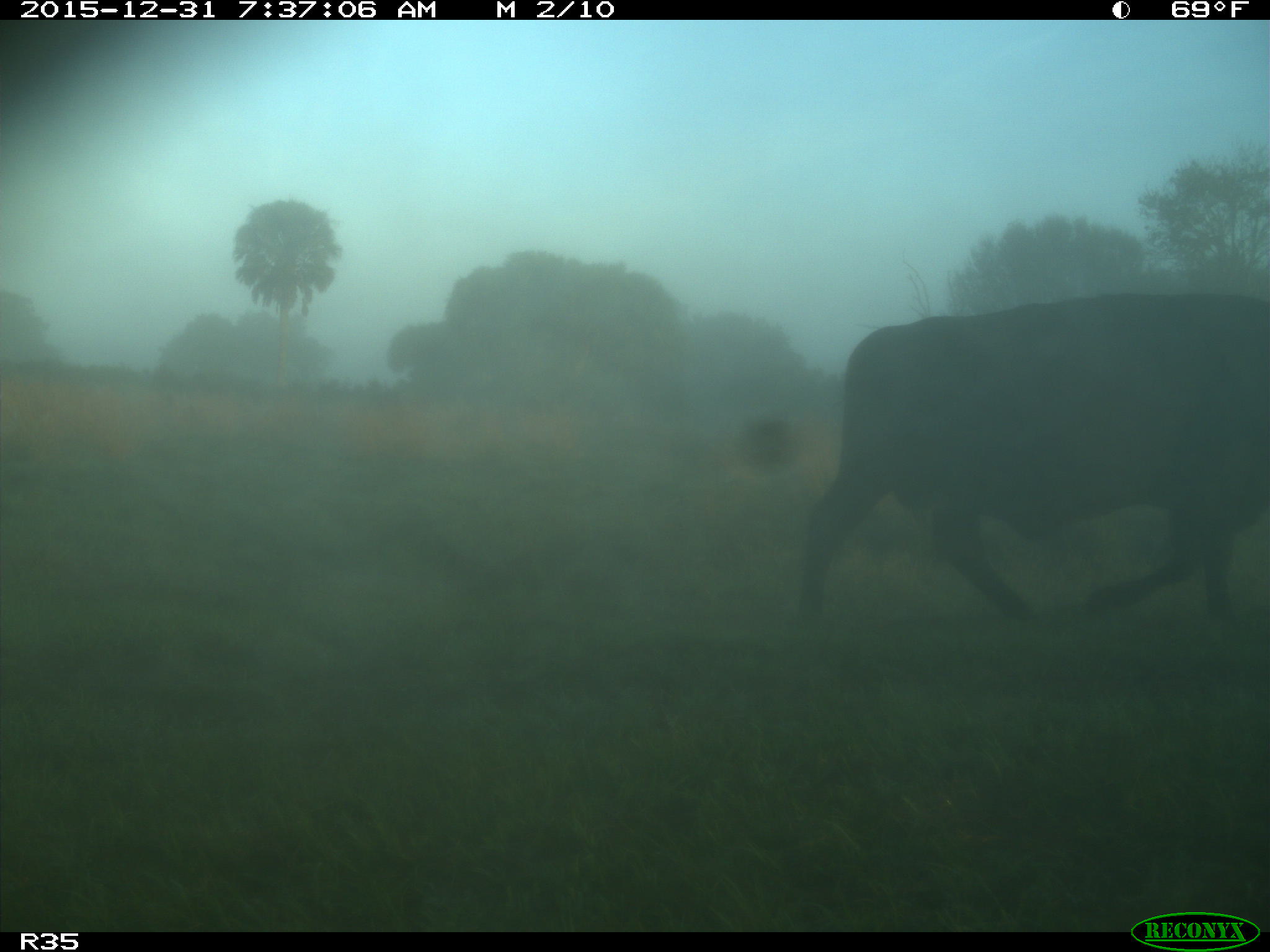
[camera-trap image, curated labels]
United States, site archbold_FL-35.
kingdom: Animalia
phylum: Chordata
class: Mammalia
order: Artiodactyla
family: Bovidae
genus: Bos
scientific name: Bos taurus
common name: domestic cow